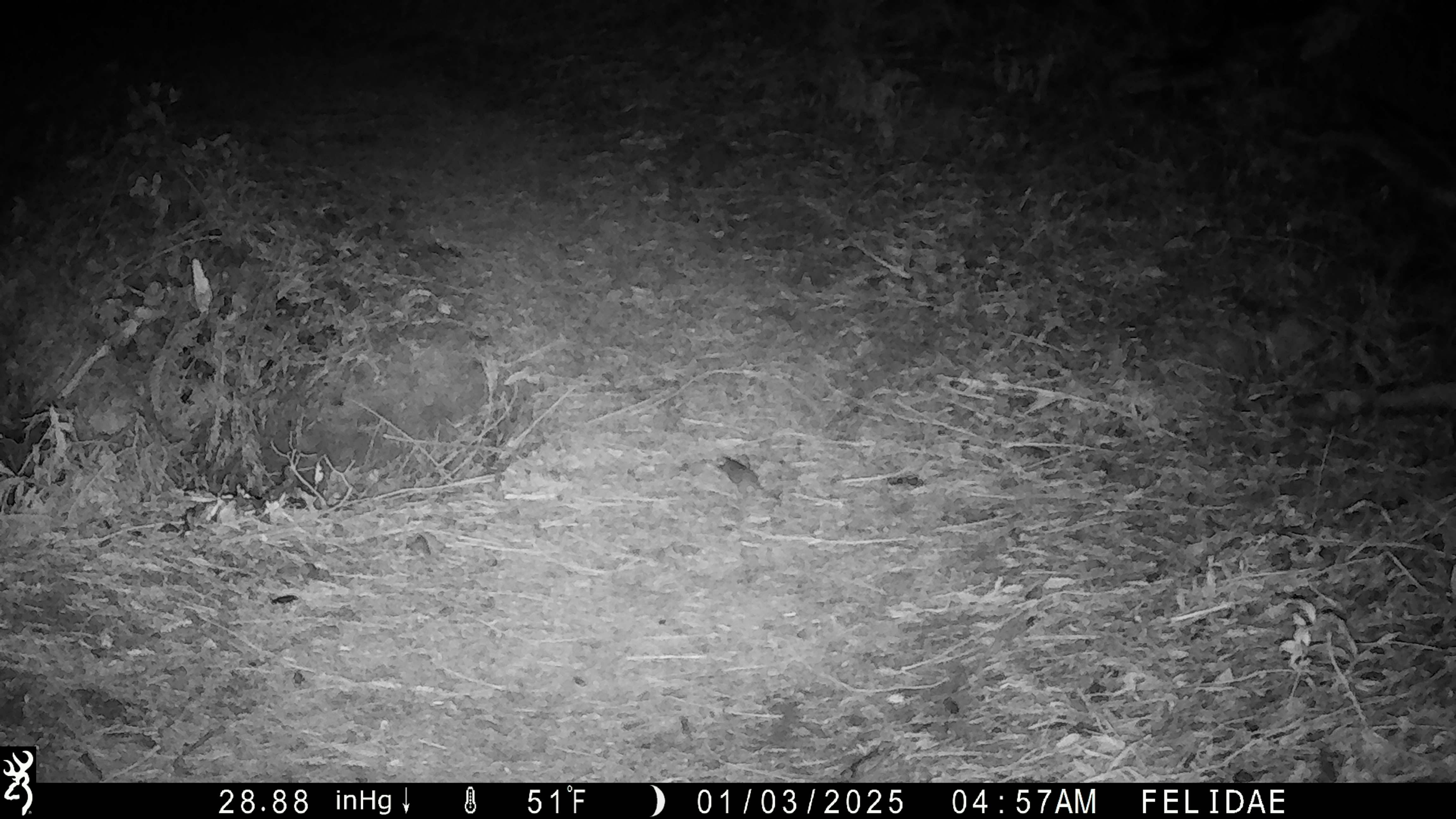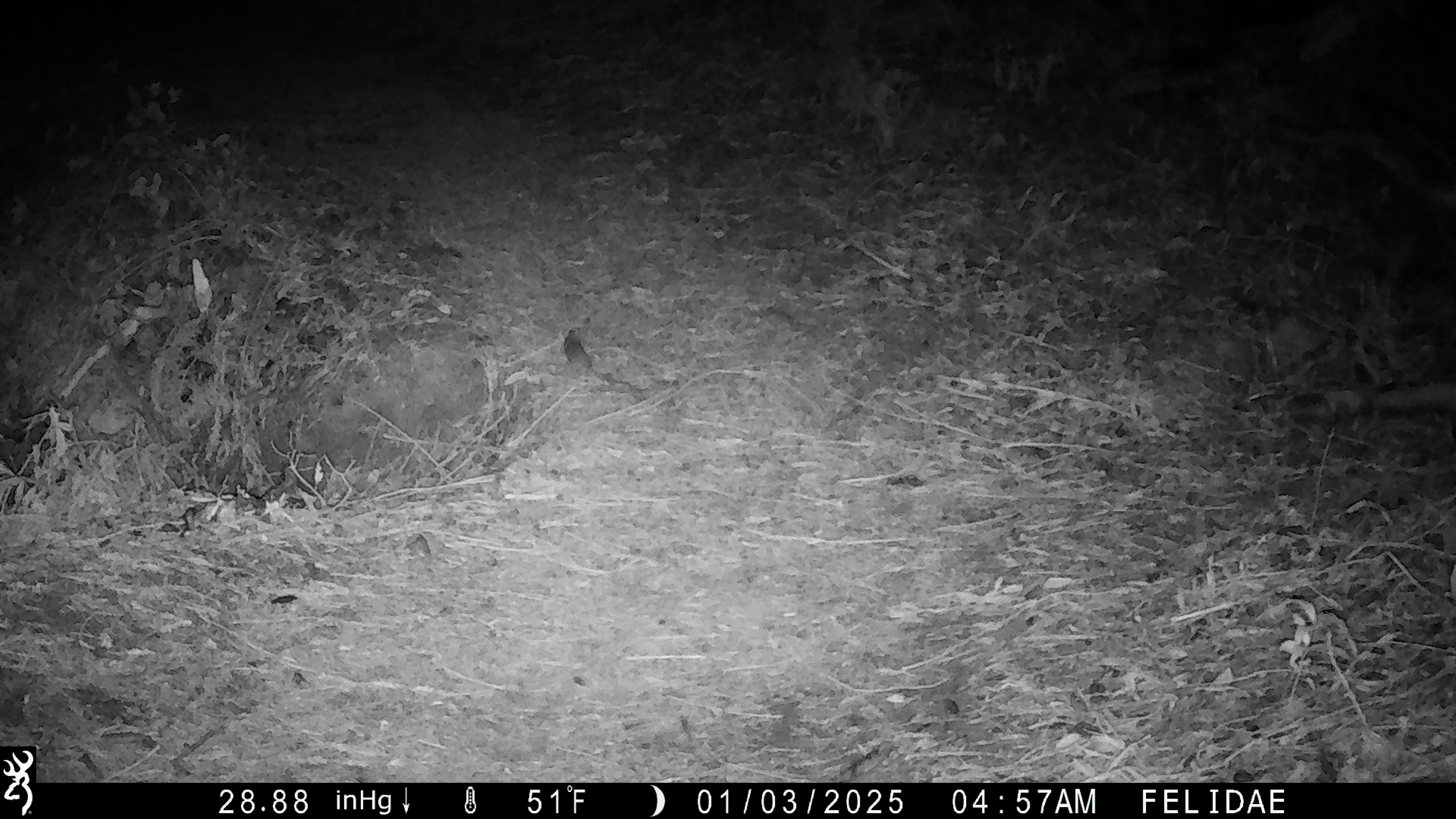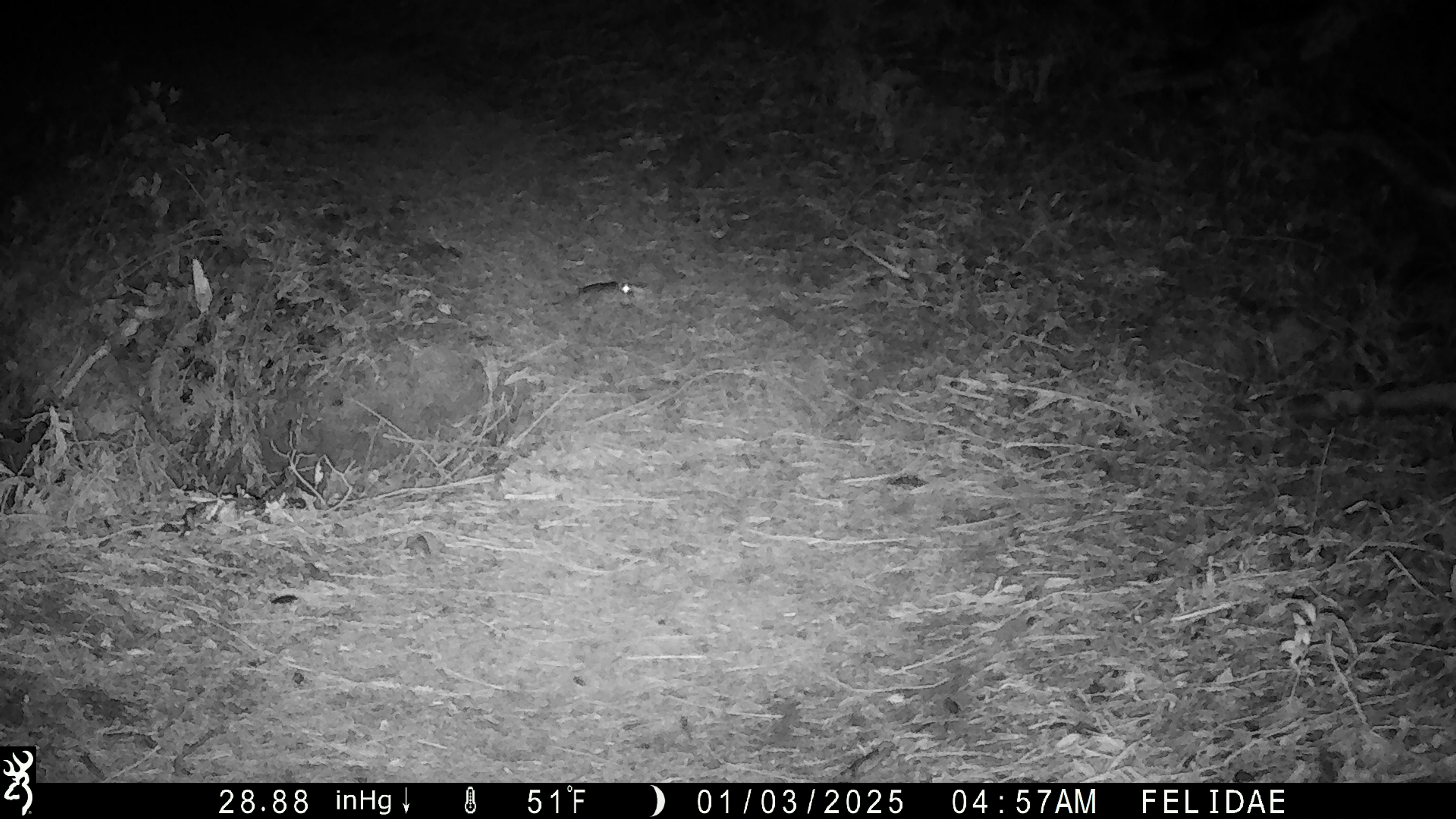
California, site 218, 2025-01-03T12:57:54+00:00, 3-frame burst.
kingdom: Animalia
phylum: Chordata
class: Mammalia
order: Rodentia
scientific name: Rodentia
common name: mouse or rat